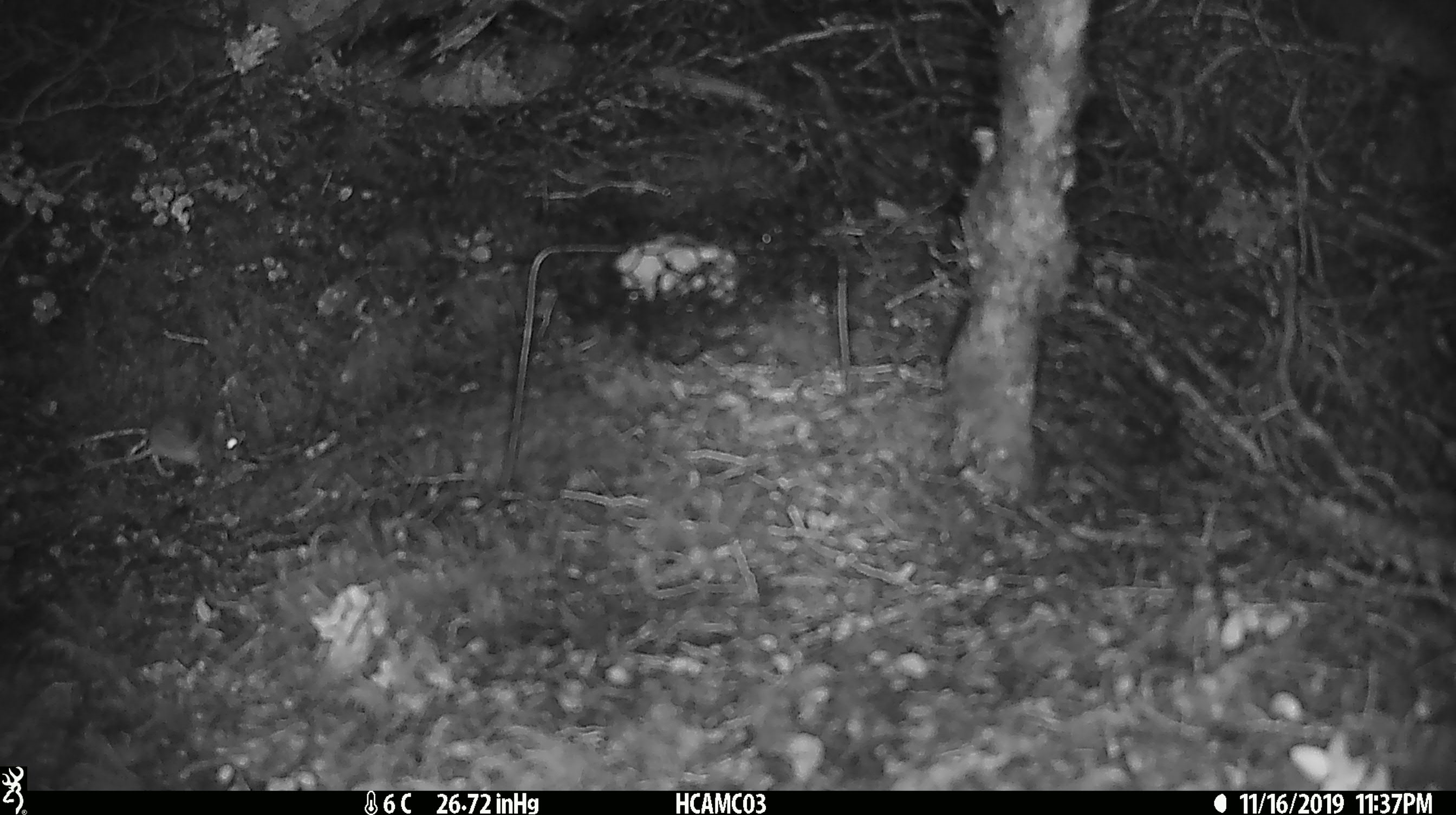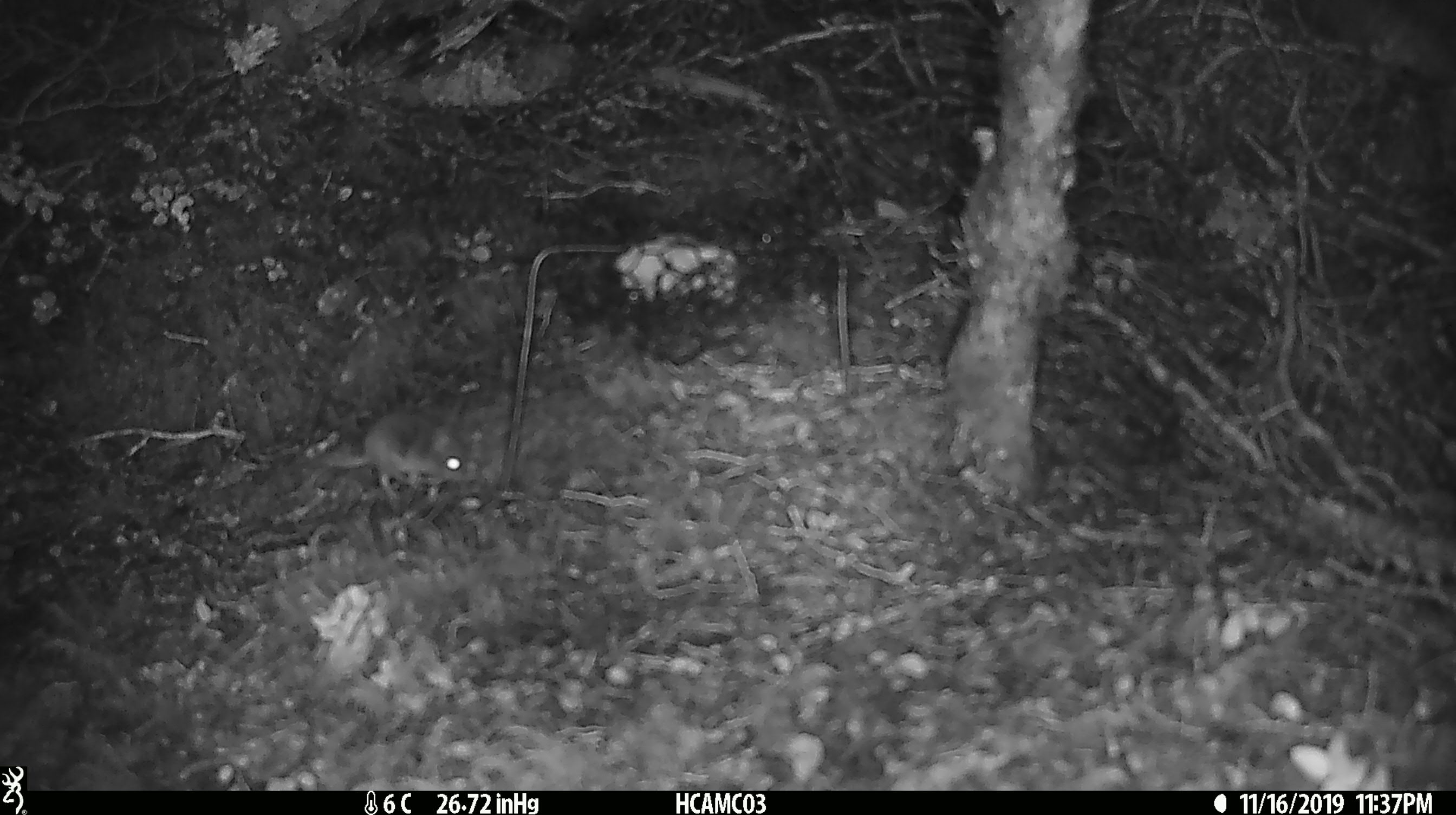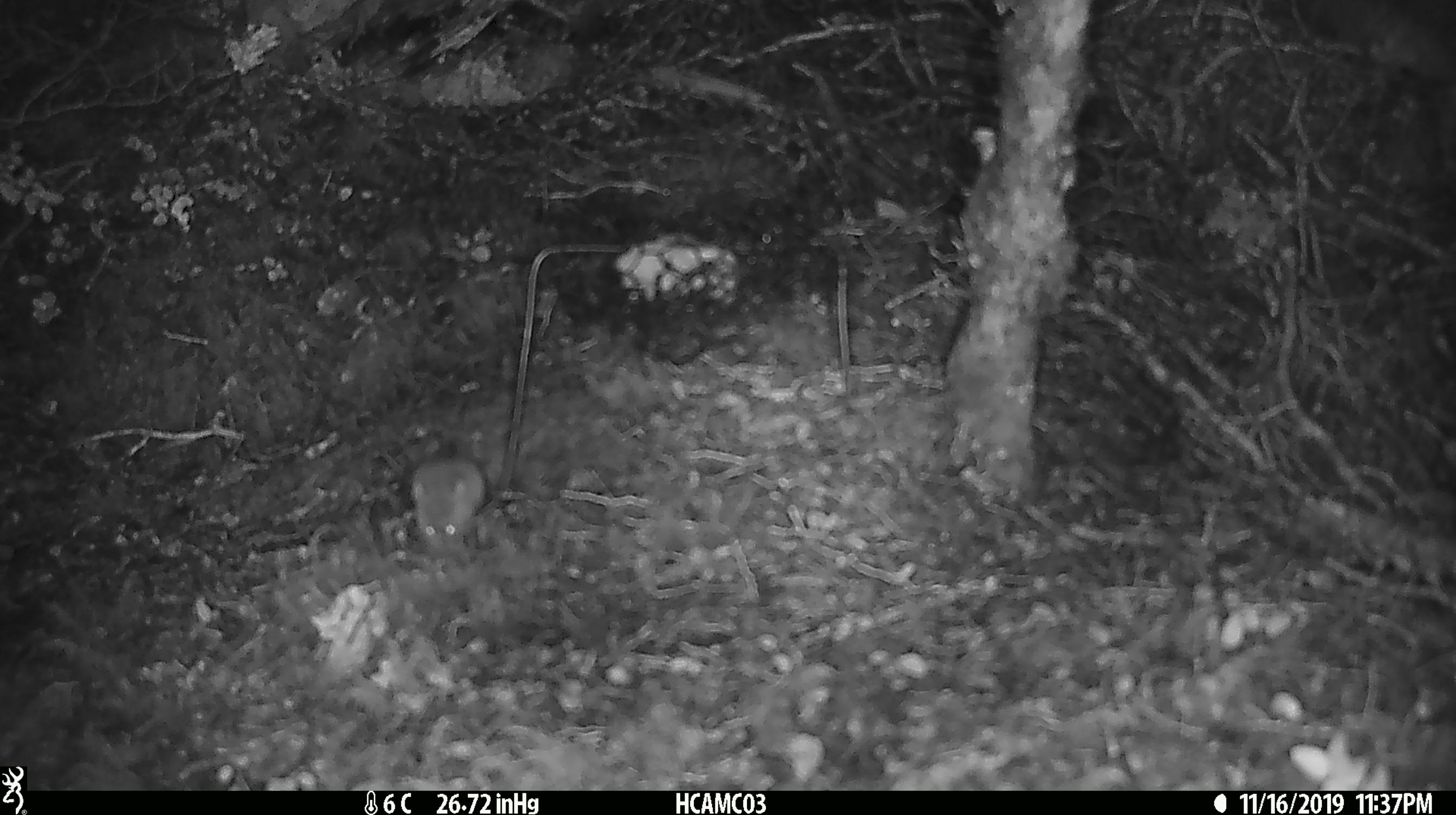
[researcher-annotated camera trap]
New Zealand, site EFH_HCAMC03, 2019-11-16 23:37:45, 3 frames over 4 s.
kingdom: Animalia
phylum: Chordata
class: Mammalia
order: Rodentia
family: Muridae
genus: Mus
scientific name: Mus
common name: mouse